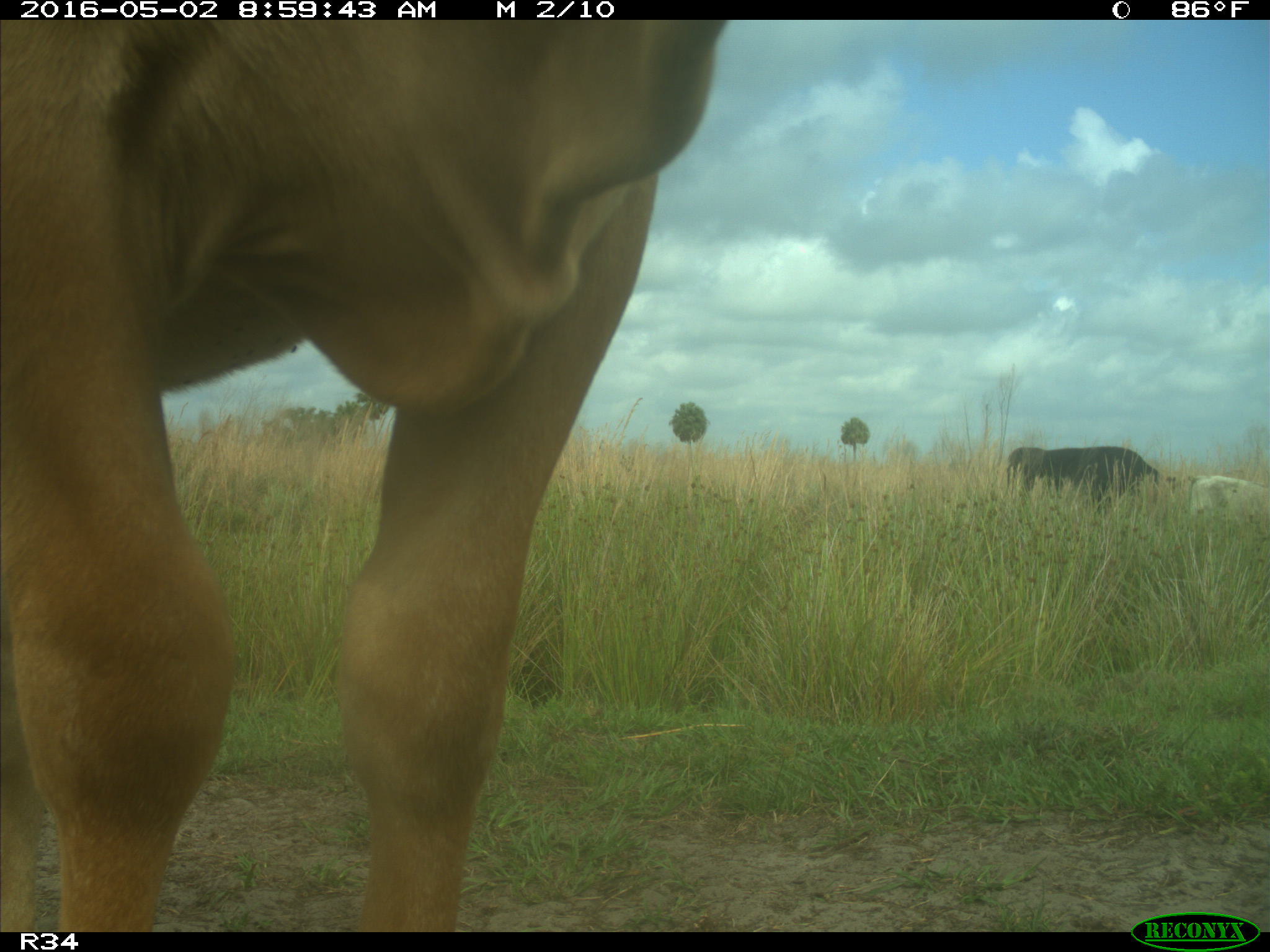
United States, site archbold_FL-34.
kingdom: Animalia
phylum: Chordata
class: Mammalia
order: Artiodactyla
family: Bovidae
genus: Bos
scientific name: Bos taurus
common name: domestic cow